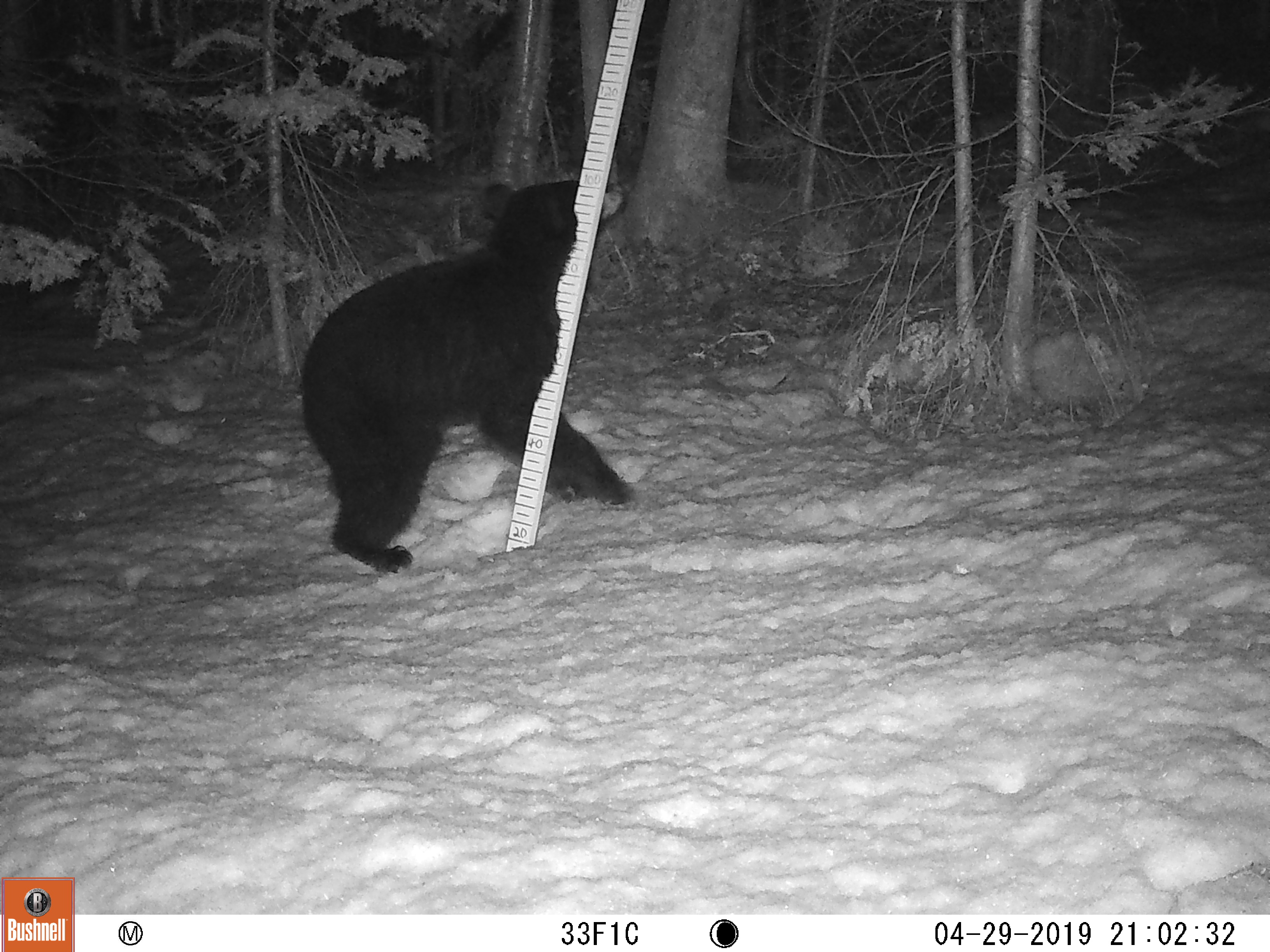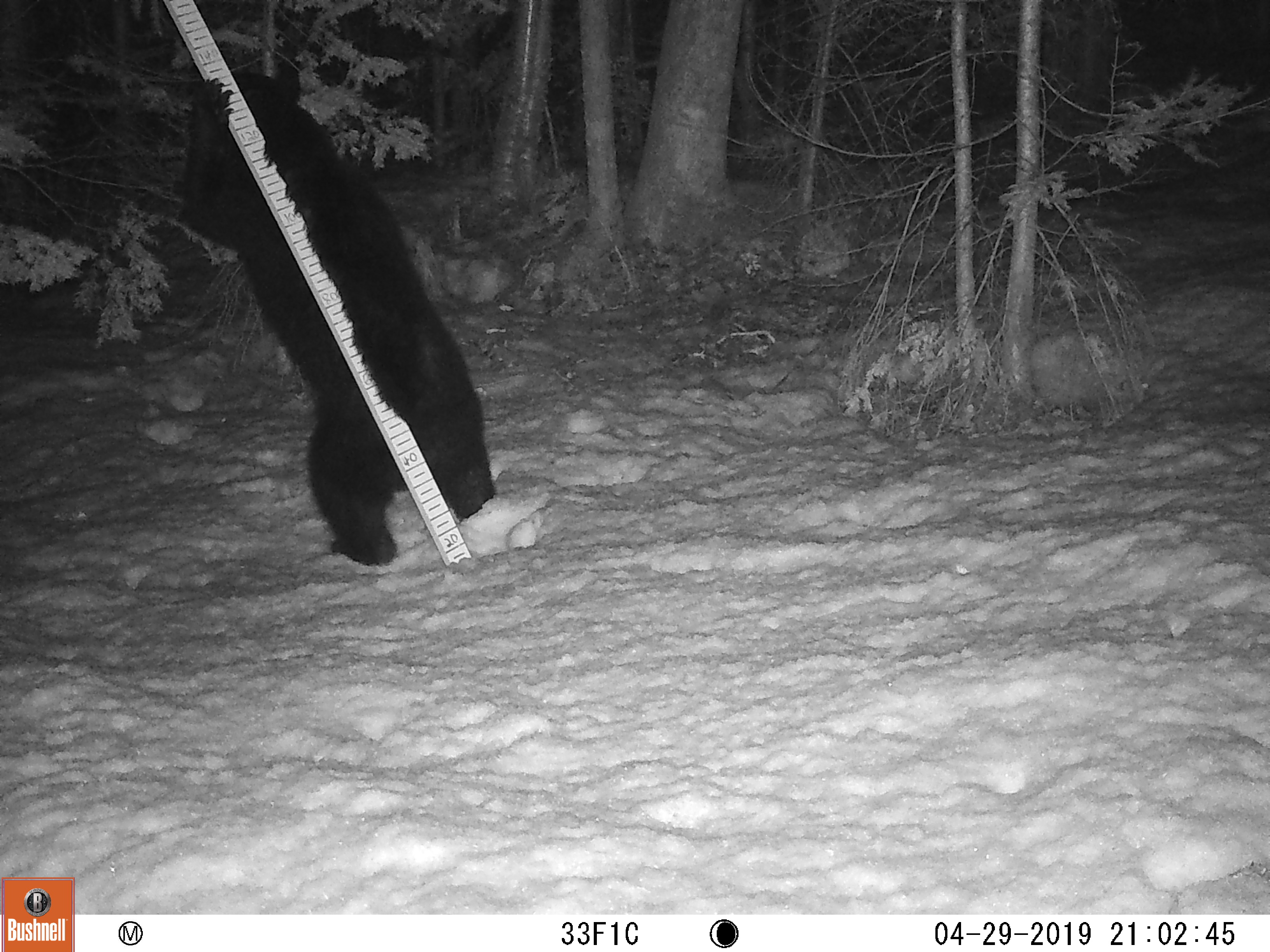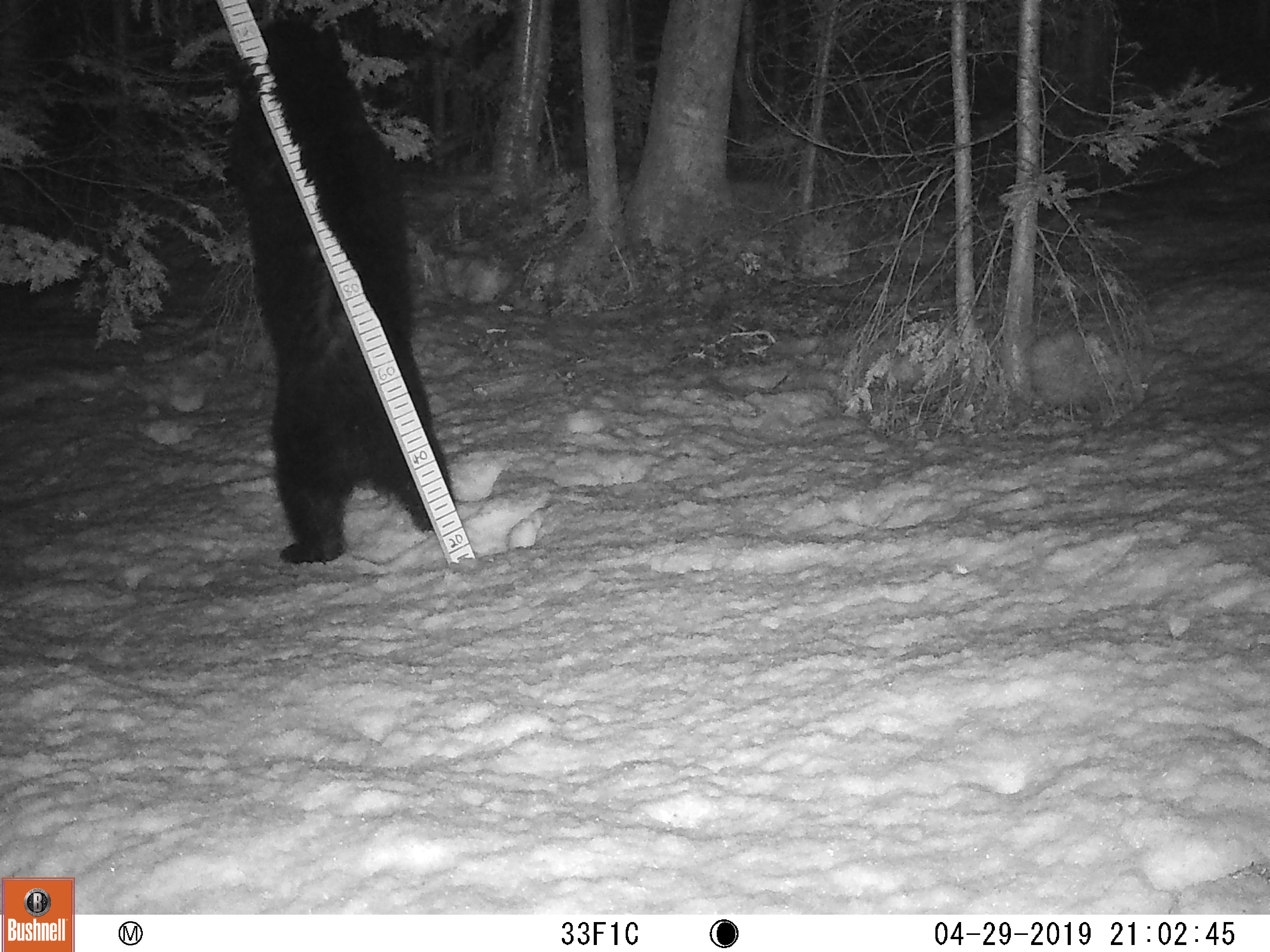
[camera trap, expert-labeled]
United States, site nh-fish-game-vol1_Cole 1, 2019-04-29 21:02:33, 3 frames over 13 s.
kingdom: Animalia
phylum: Chordata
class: Mammalia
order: Carnivora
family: Ursidae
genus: Ursus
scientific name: Ursus americanus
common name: black bear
Black bear (Ursus americanus).